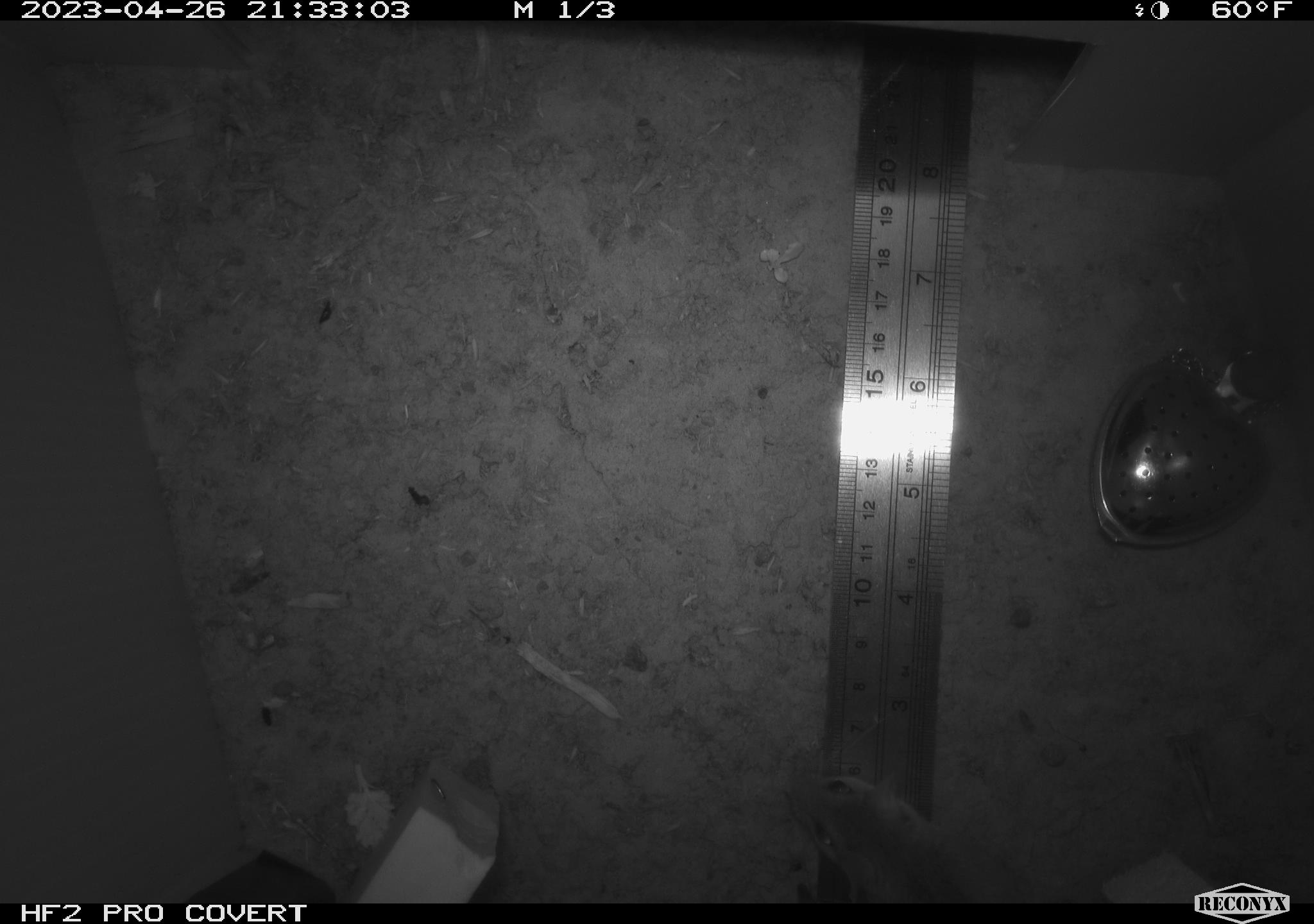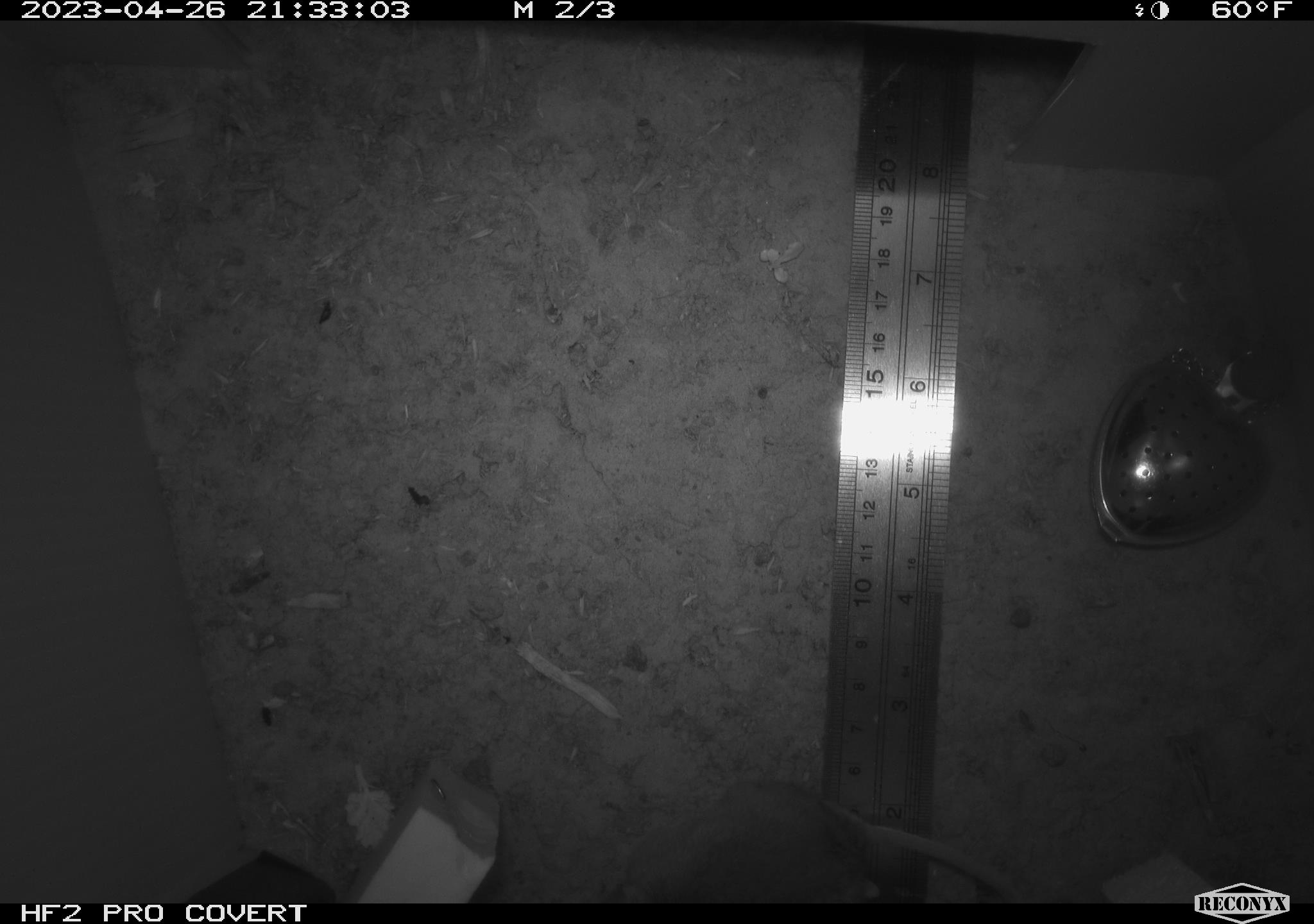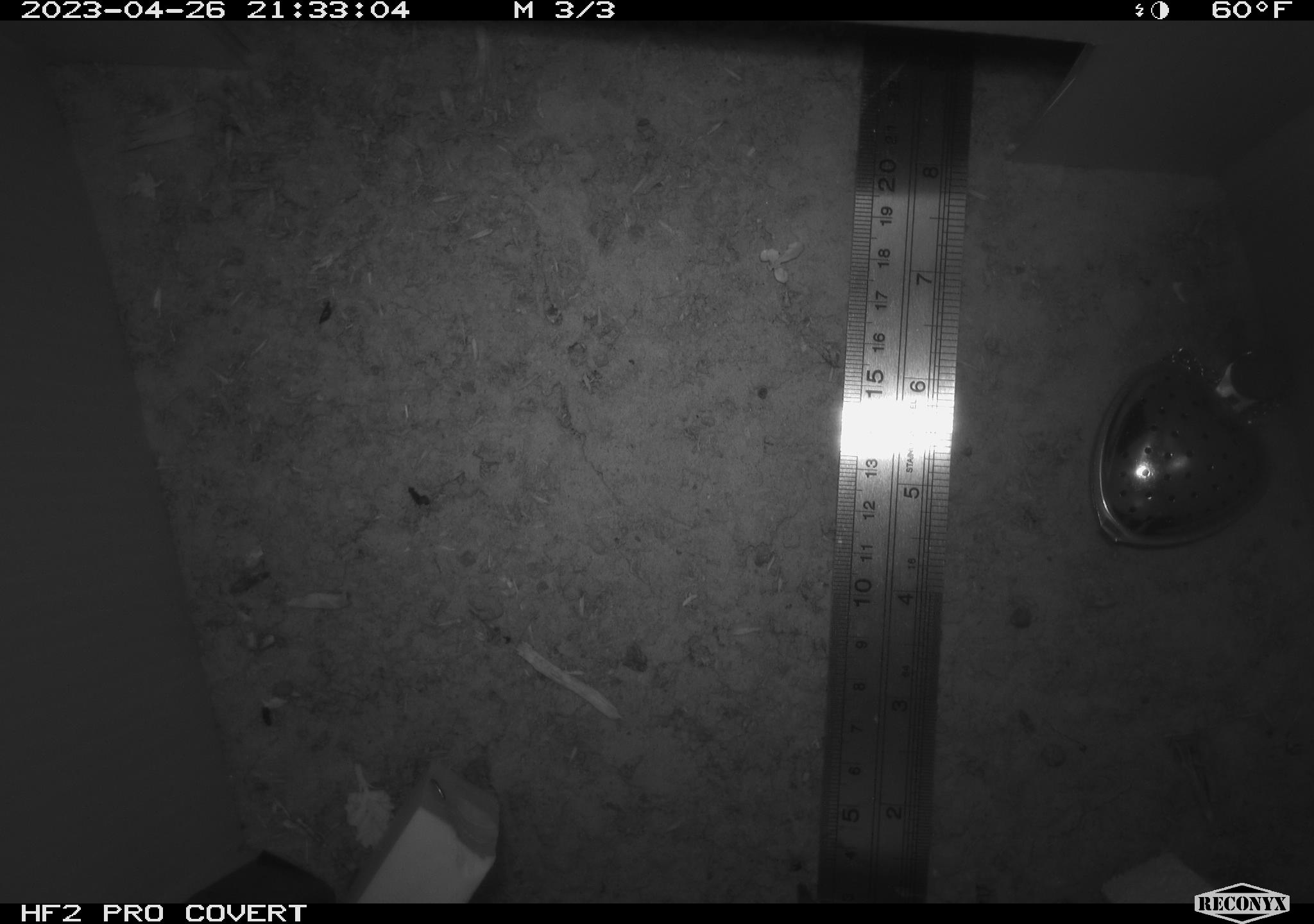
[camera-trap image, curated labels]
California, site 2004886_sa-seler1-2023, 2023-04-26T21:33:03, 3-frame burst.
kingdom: Animalia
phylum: Chordata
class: Mammalia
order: Rodentia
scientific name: Rodentia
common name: mouse species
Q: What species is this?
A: Mouse species (Rodentia).